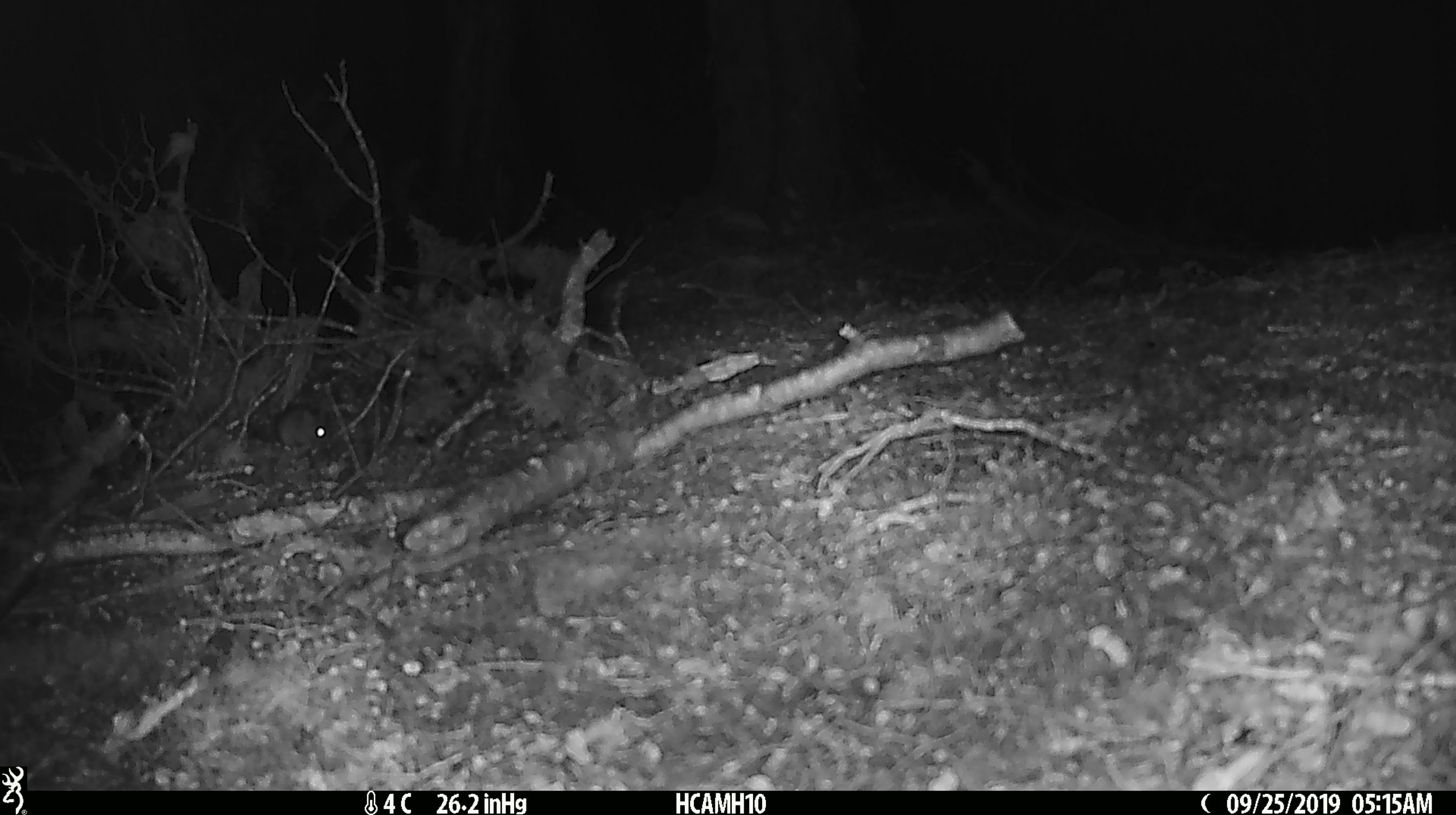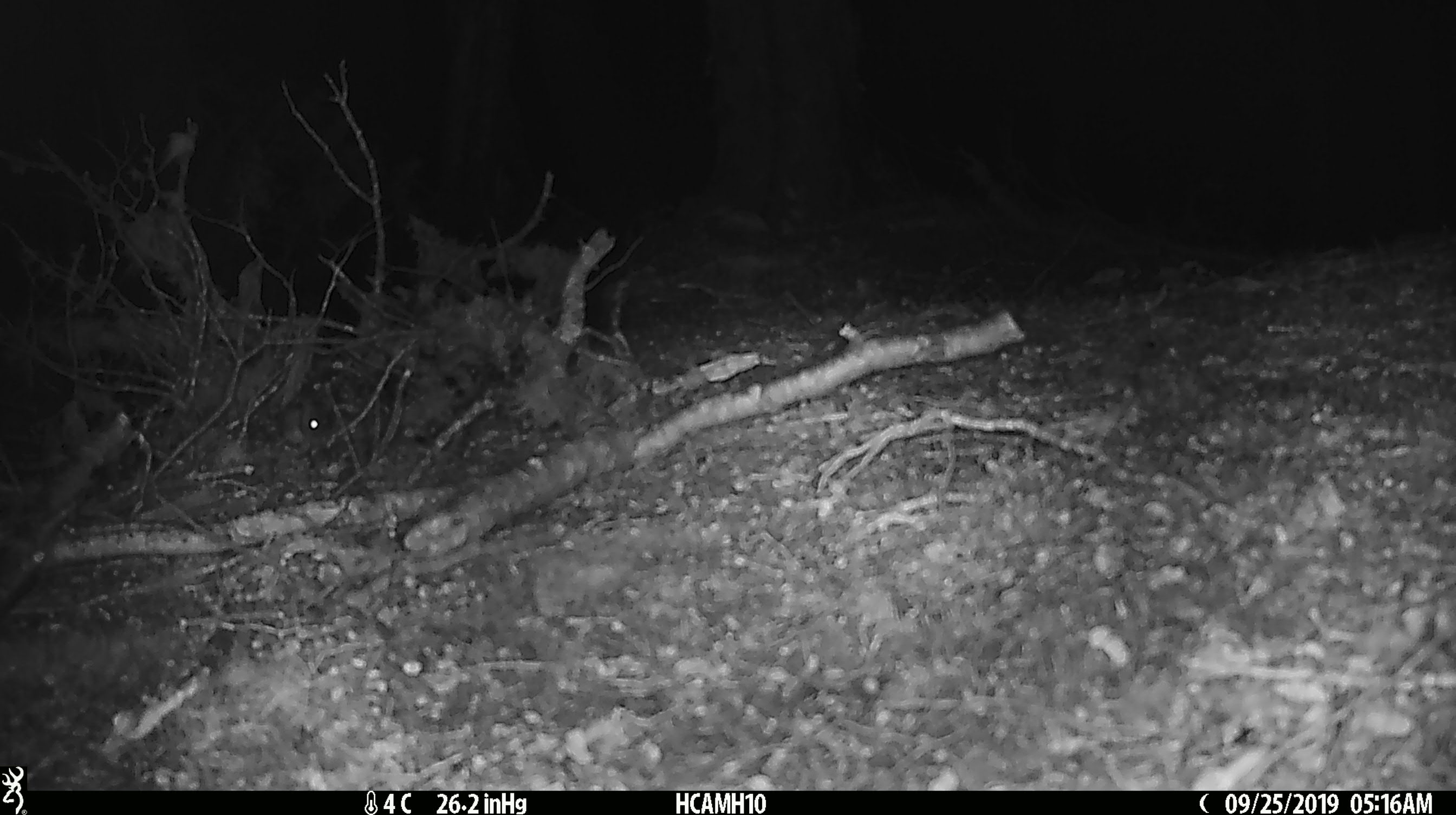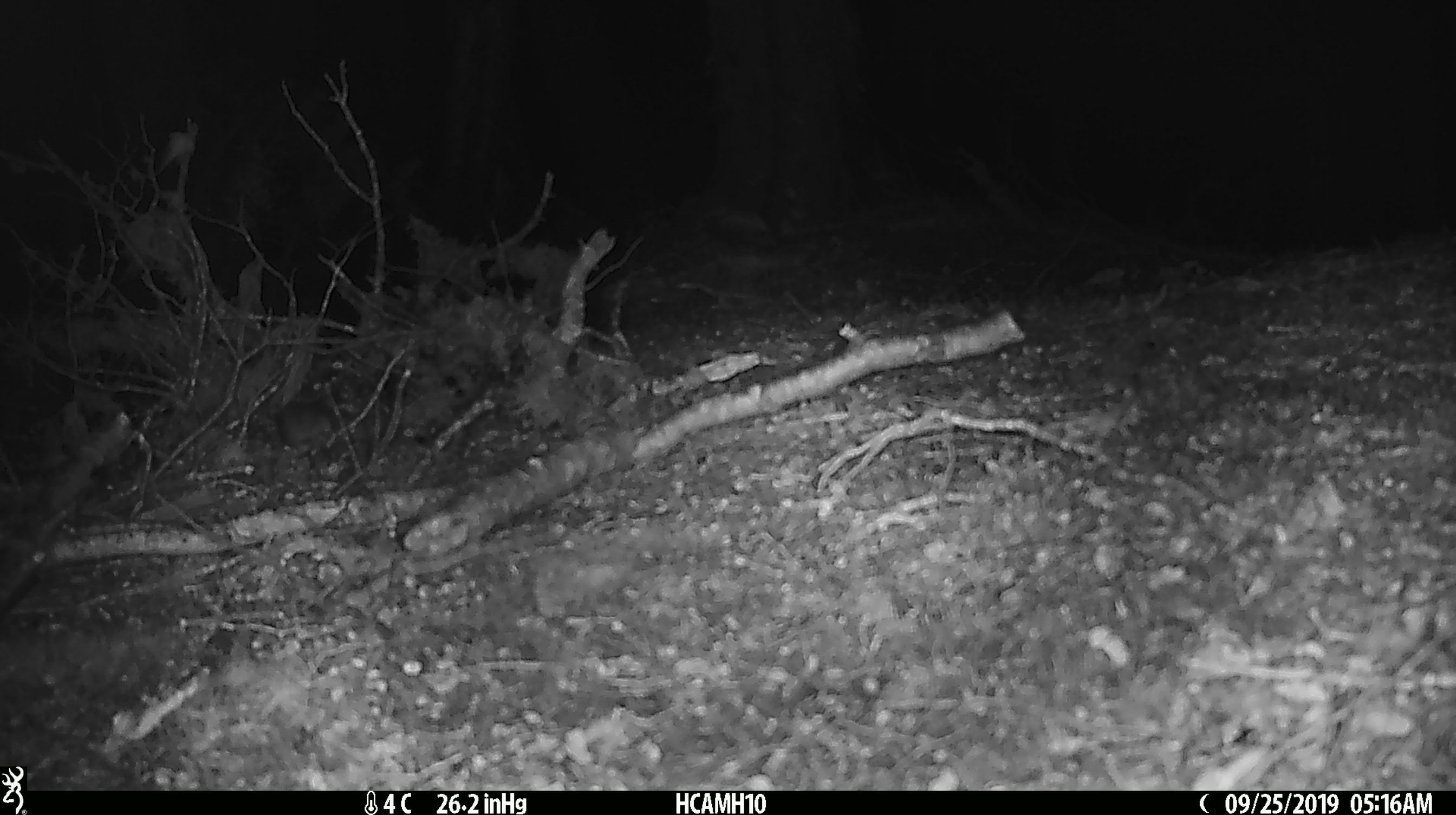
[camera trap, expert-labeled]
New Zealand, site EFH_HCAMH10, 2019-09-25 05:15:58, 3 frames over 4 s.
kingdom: Animalia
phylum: Chordata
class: Mammalia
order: Rodentia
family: Muridae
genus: Mus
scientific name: Mus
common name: mouse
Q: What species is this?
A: Mouse (Mus).